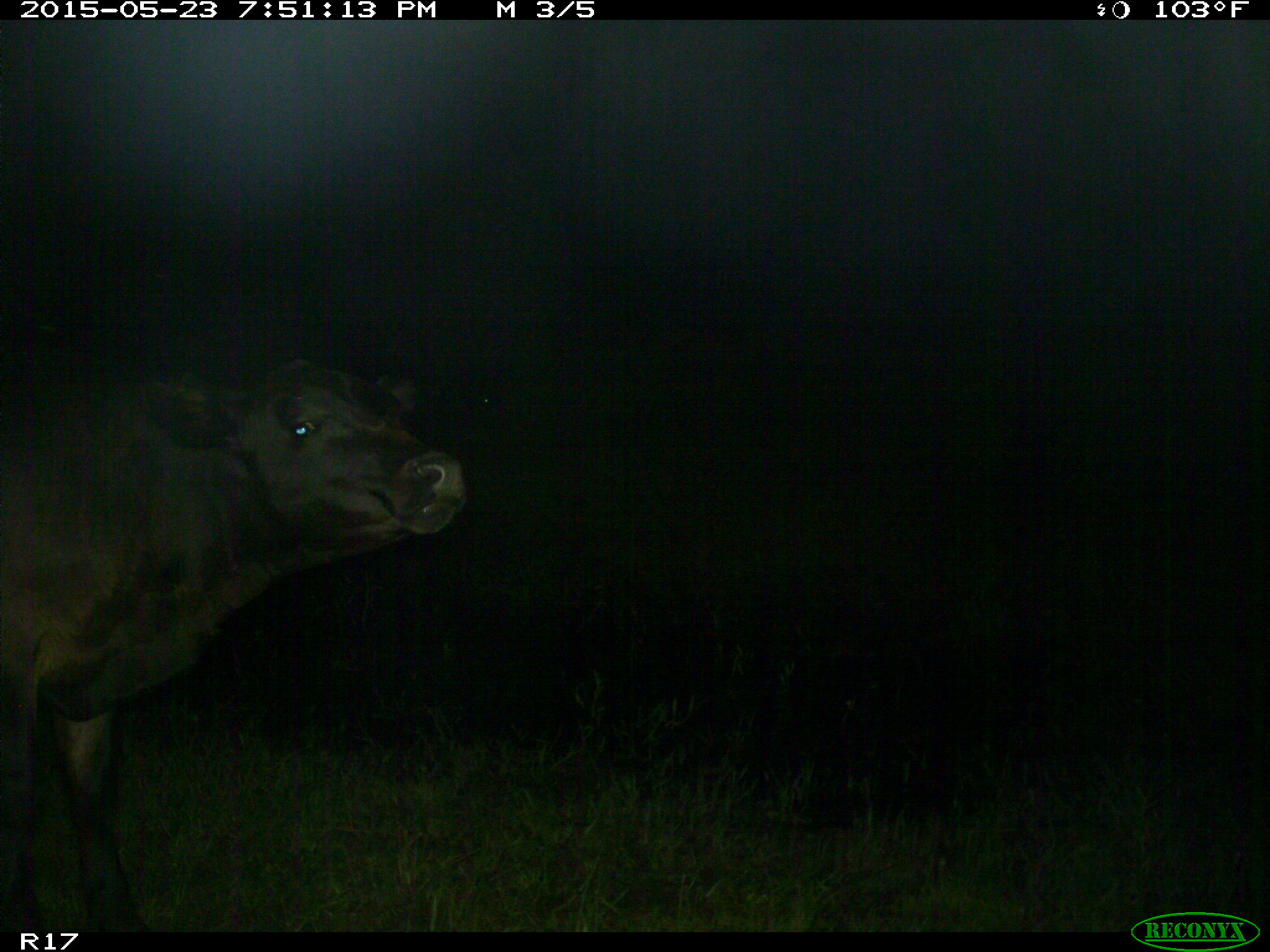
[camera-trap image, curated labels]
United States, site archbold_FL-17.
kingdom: Animalia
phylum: Chordata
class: Mammalia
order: Artiodactyla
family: Bovidae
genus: Bos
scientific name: Bos taurus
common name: domestic cow